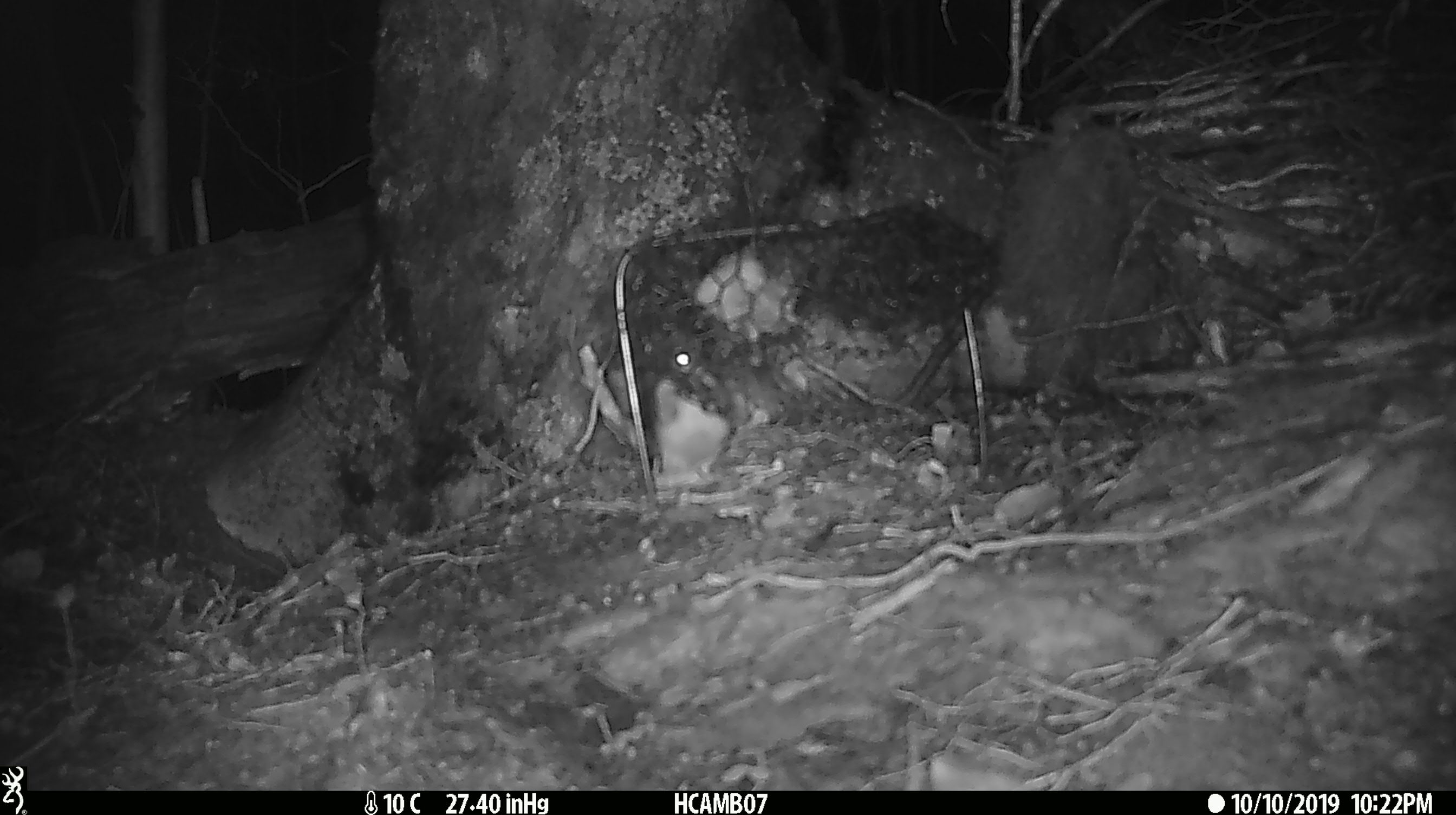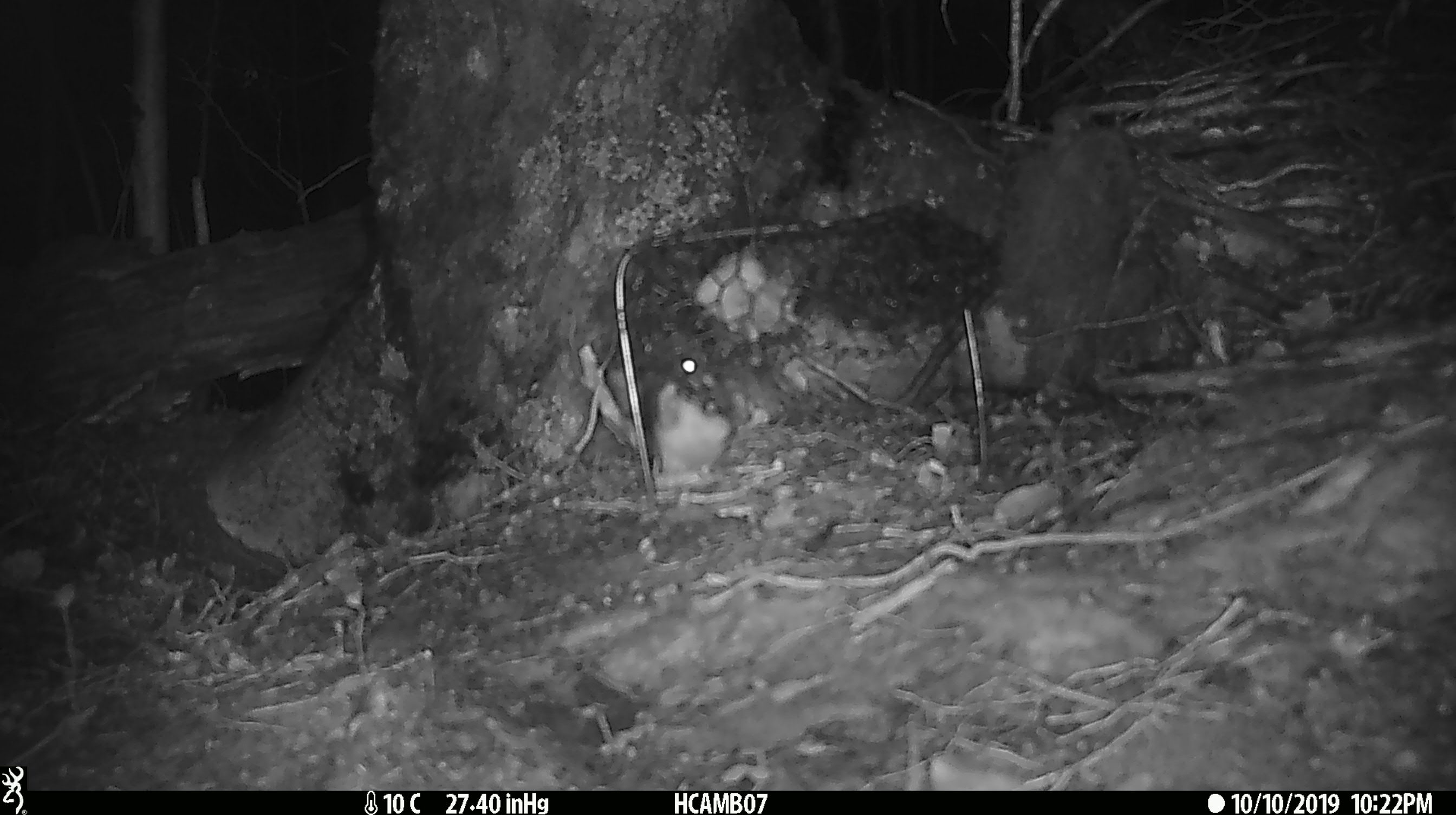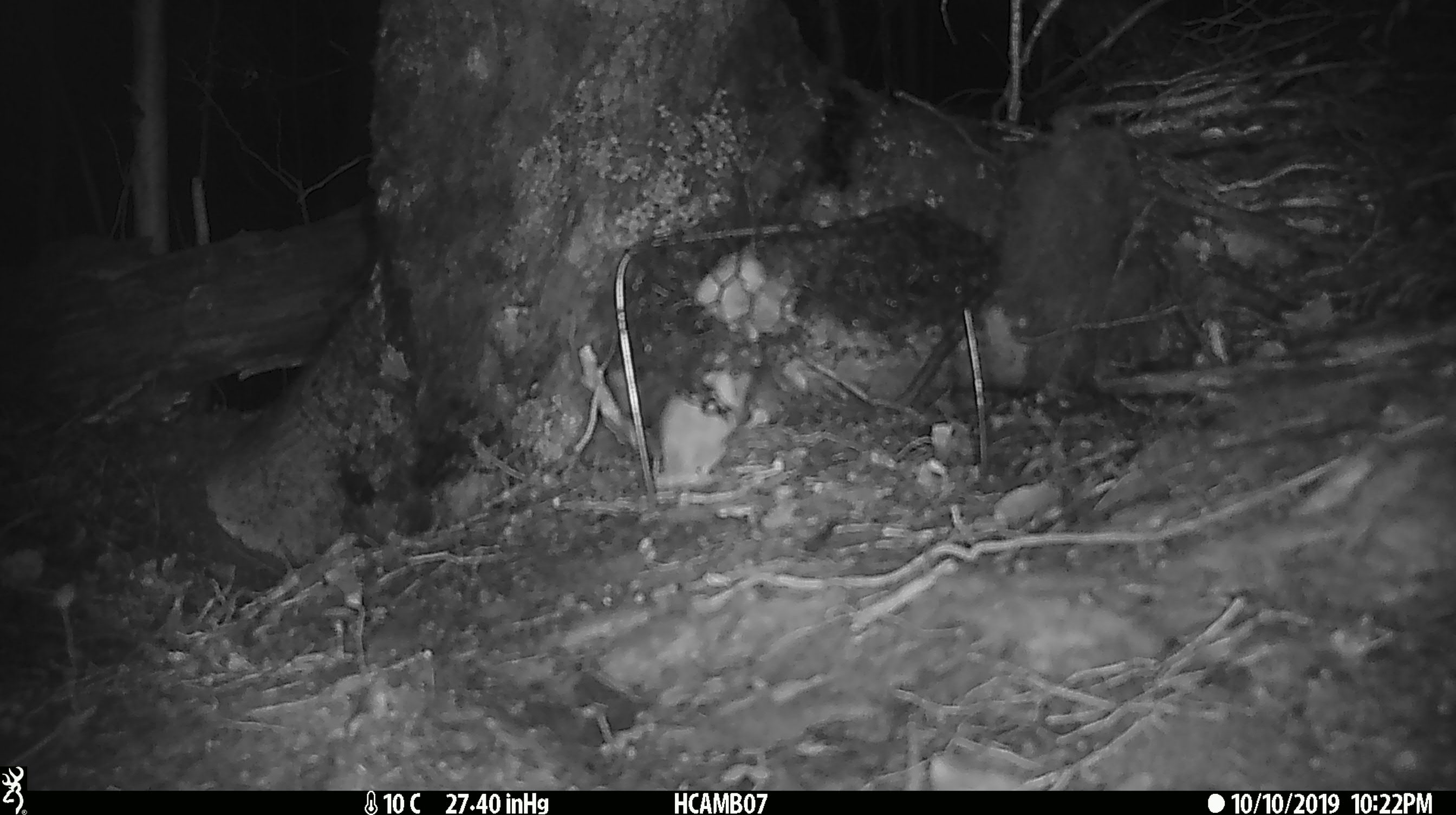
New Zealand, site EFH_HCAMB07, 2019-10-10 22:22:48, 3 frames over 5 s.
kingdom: Animalia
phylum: Chordata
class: Mammalia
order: Rodentia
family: Muridae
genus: Mus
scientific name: Mus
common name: mouse